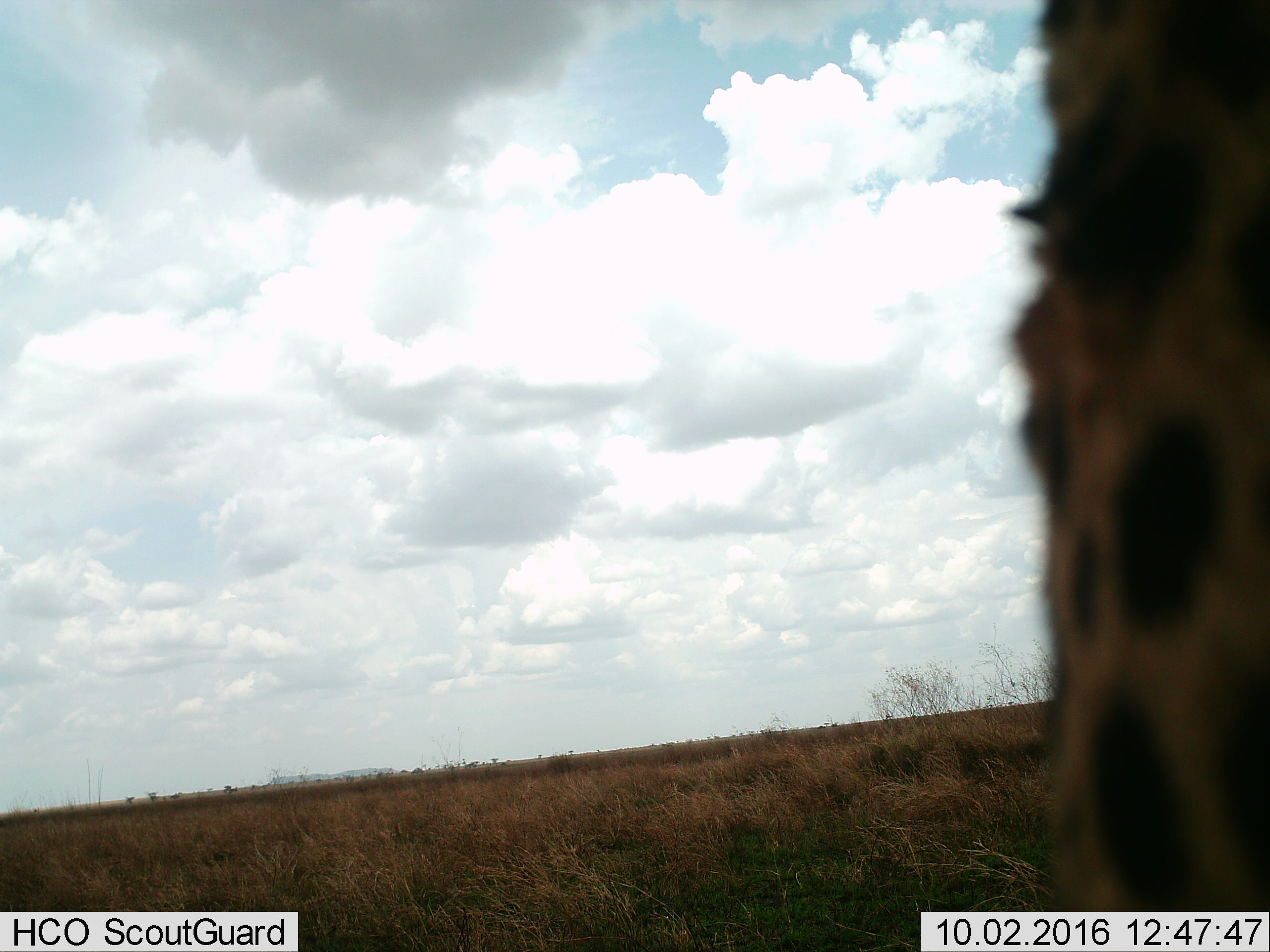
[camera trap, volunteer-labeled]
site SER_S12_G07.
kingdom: Animalia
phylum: Chordata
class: Mammalia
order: Carnivora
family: Felidae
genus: Acinonyx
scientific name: Acinonyx jubatus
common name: cheetah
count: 1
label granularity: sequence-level